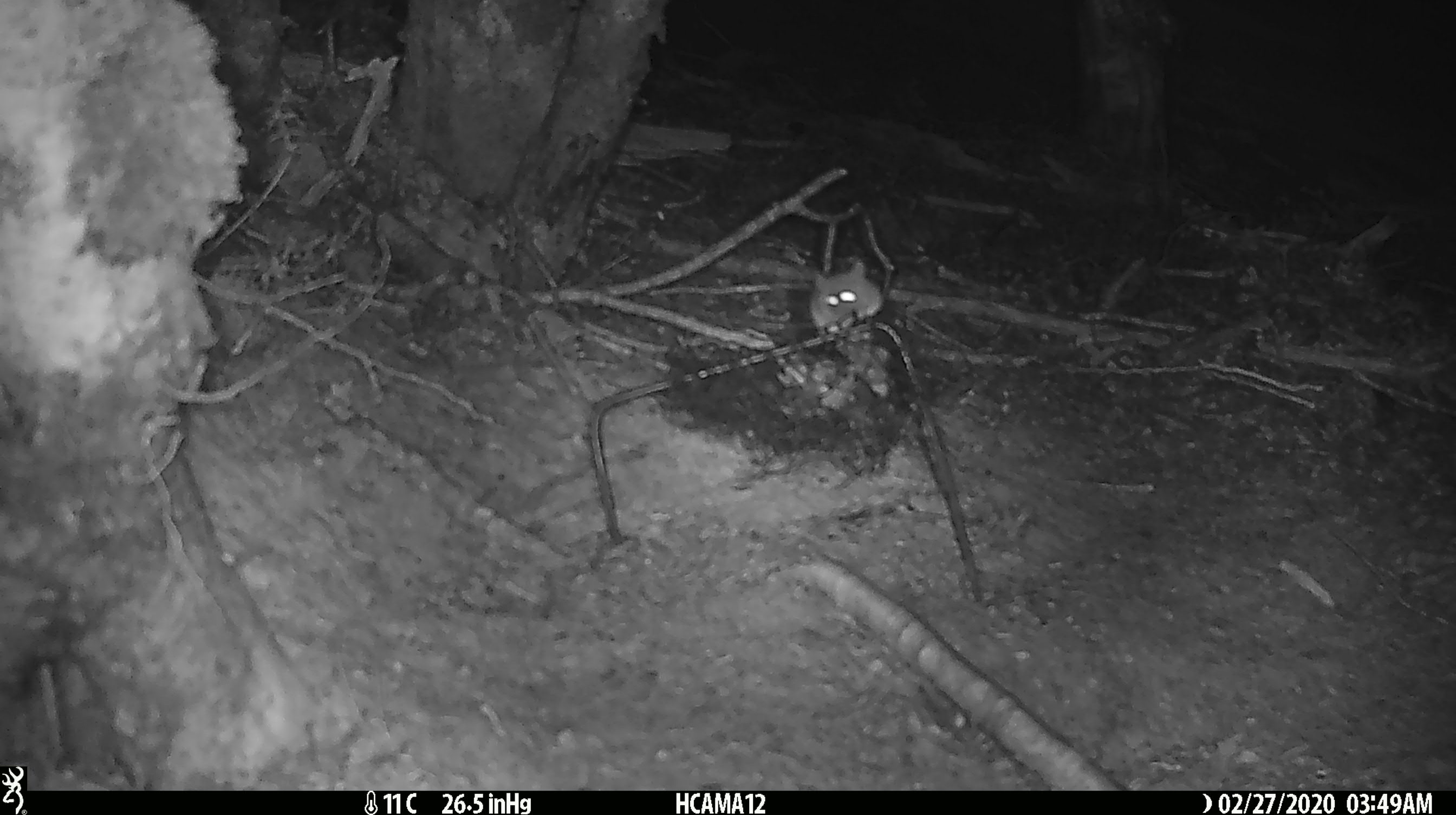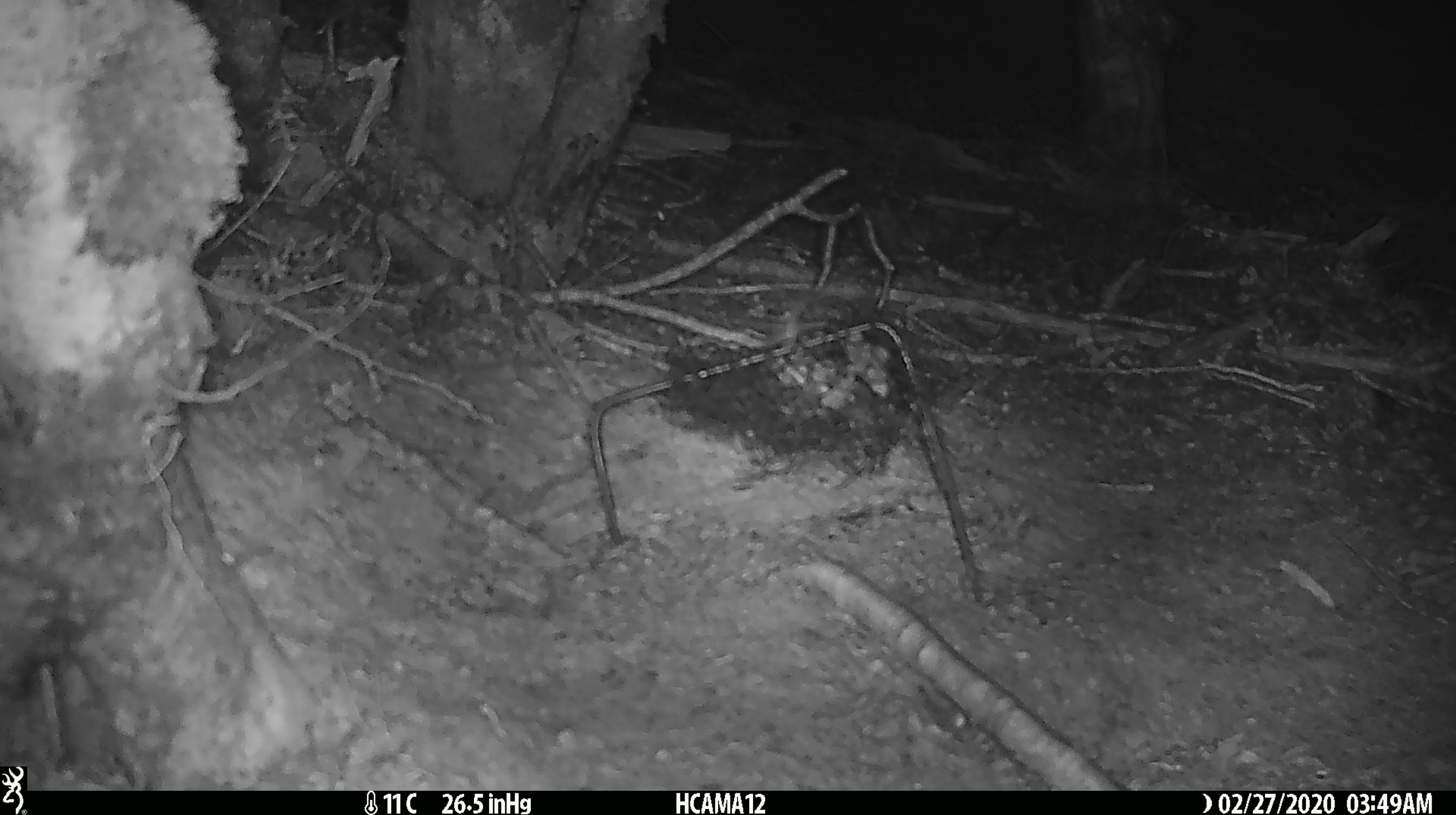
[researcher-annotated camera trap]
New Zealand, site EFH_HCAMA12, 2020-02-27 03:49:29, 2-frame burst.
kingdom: Animalia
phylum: Chordata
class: Mammalia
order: Rodentia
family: Muridae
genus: Mus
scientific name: Mus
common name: mouse